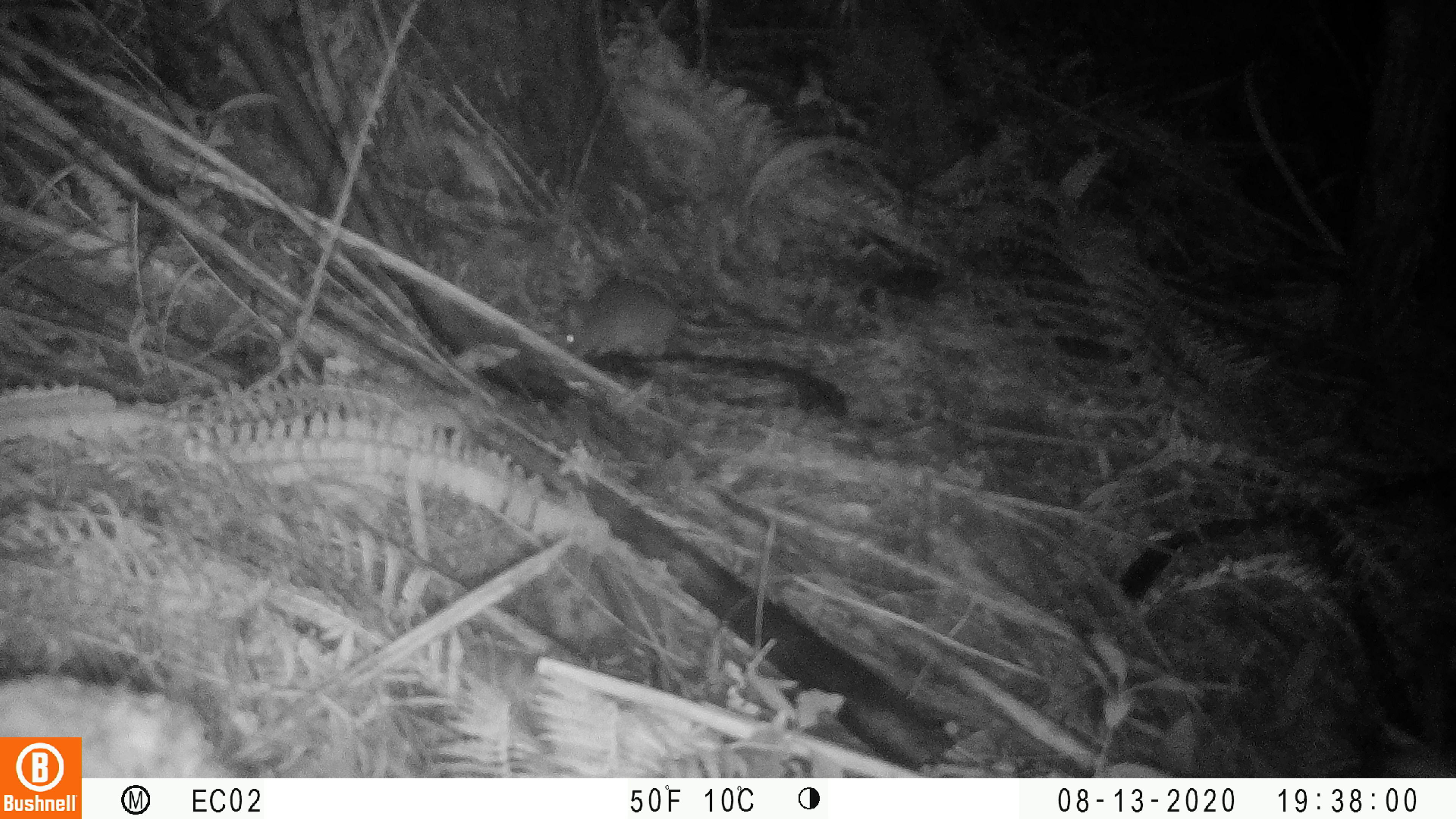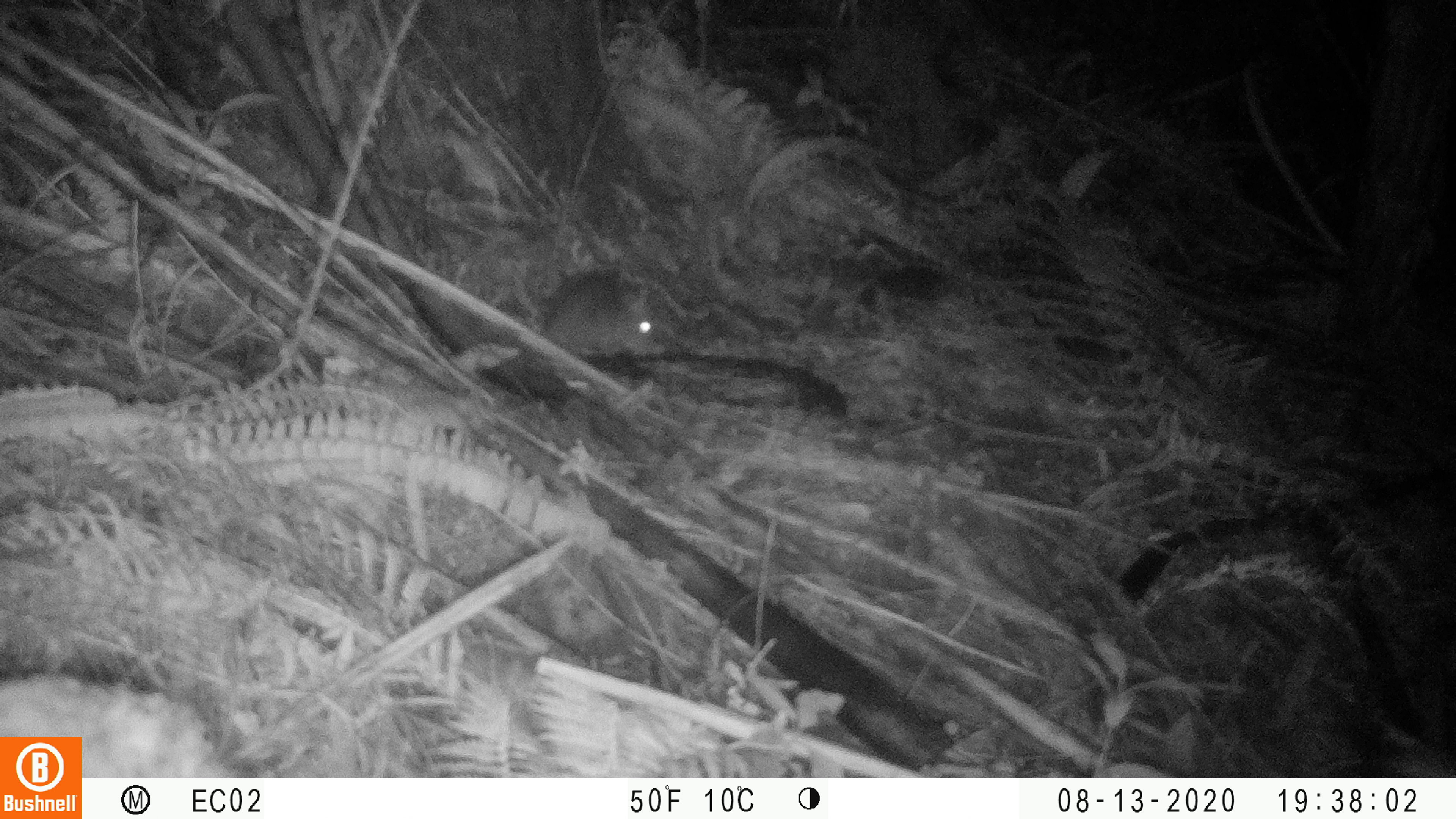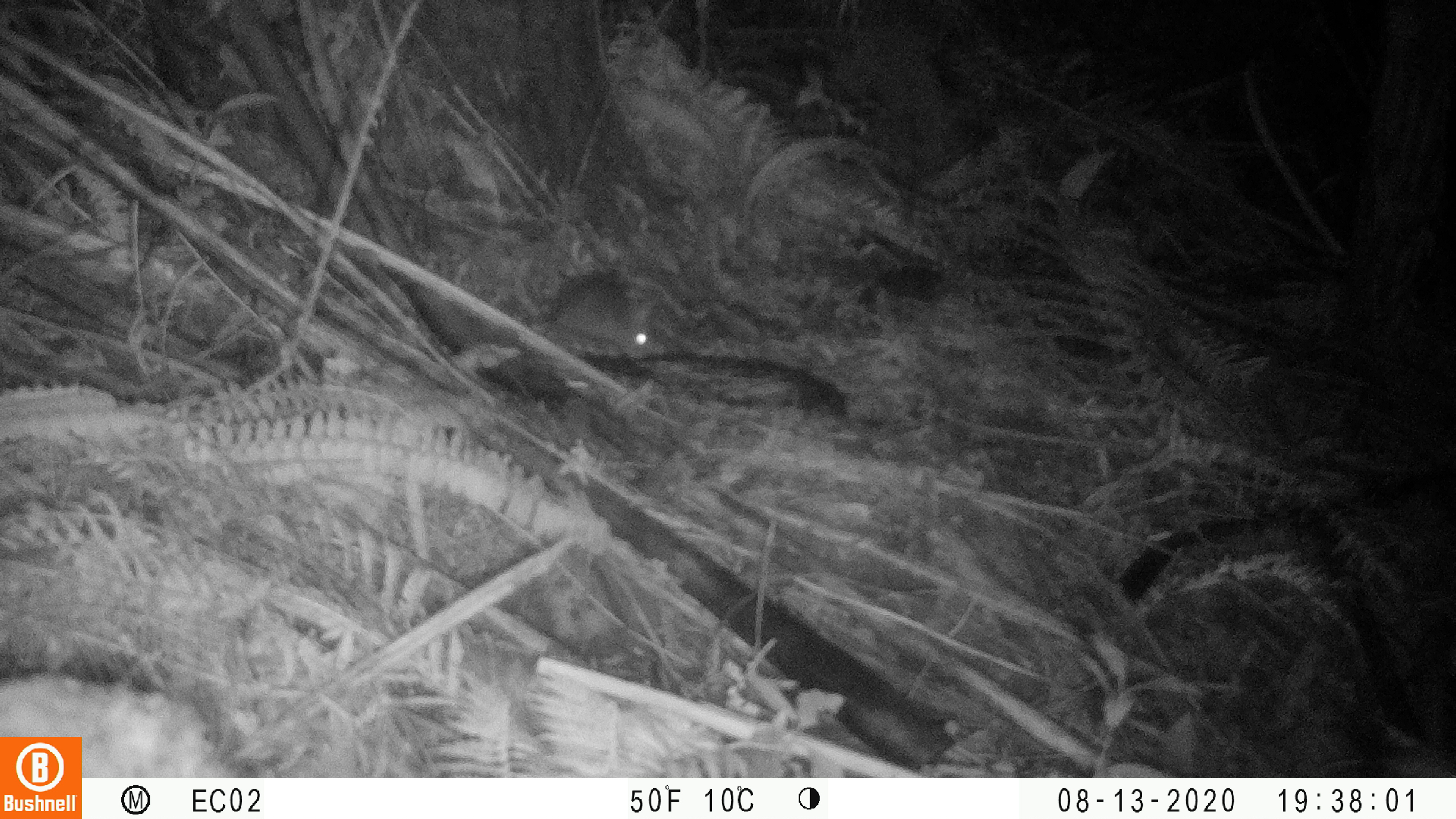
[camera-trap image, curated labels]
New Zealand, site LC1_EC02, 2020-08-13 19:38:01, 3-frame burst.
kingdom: Animalia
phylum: Chordata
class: Mammalia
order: Rodentia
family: Muridae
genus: Rattus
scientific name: Rattus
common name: rat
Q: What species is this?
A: Rat (Rattus).